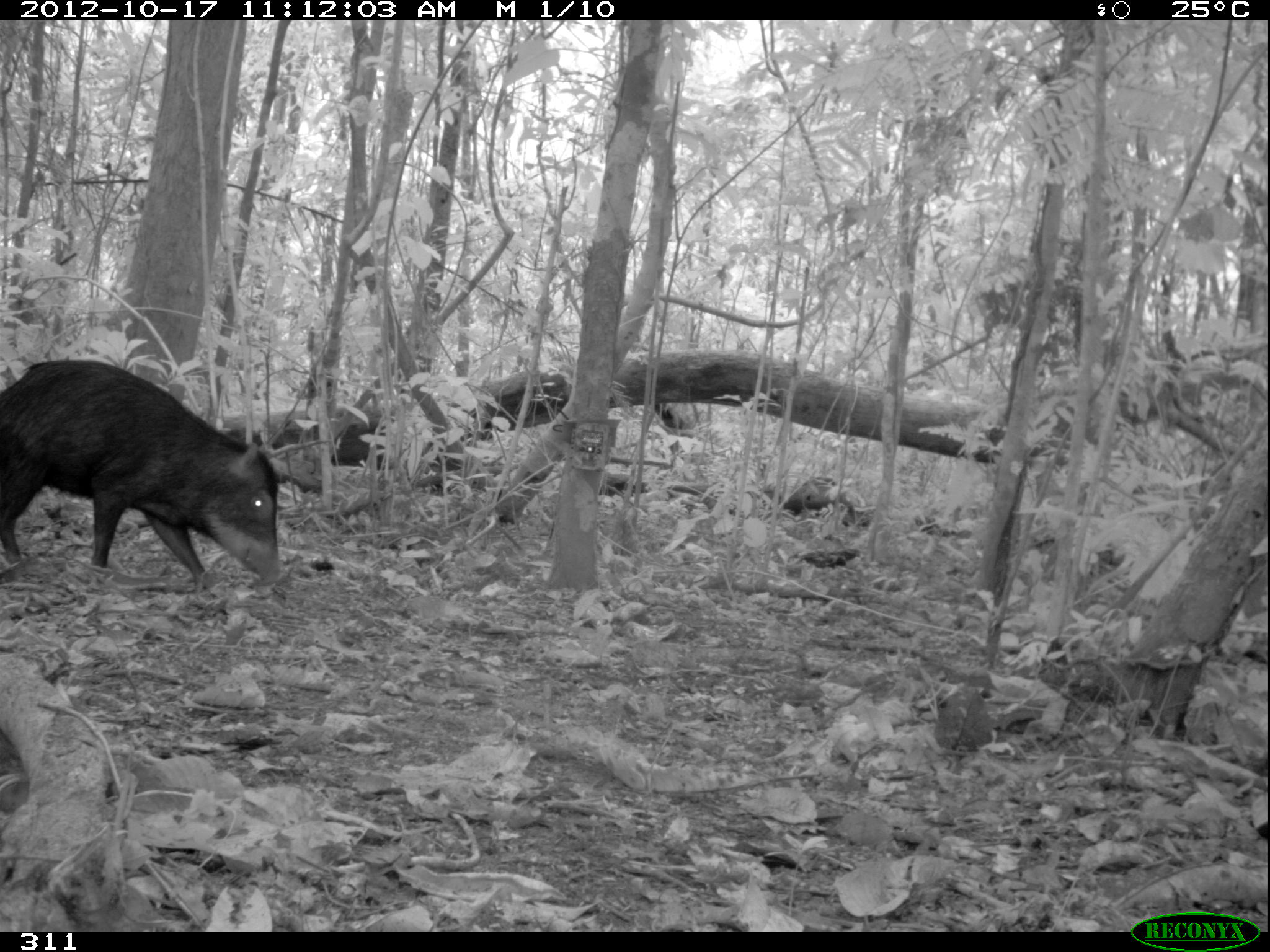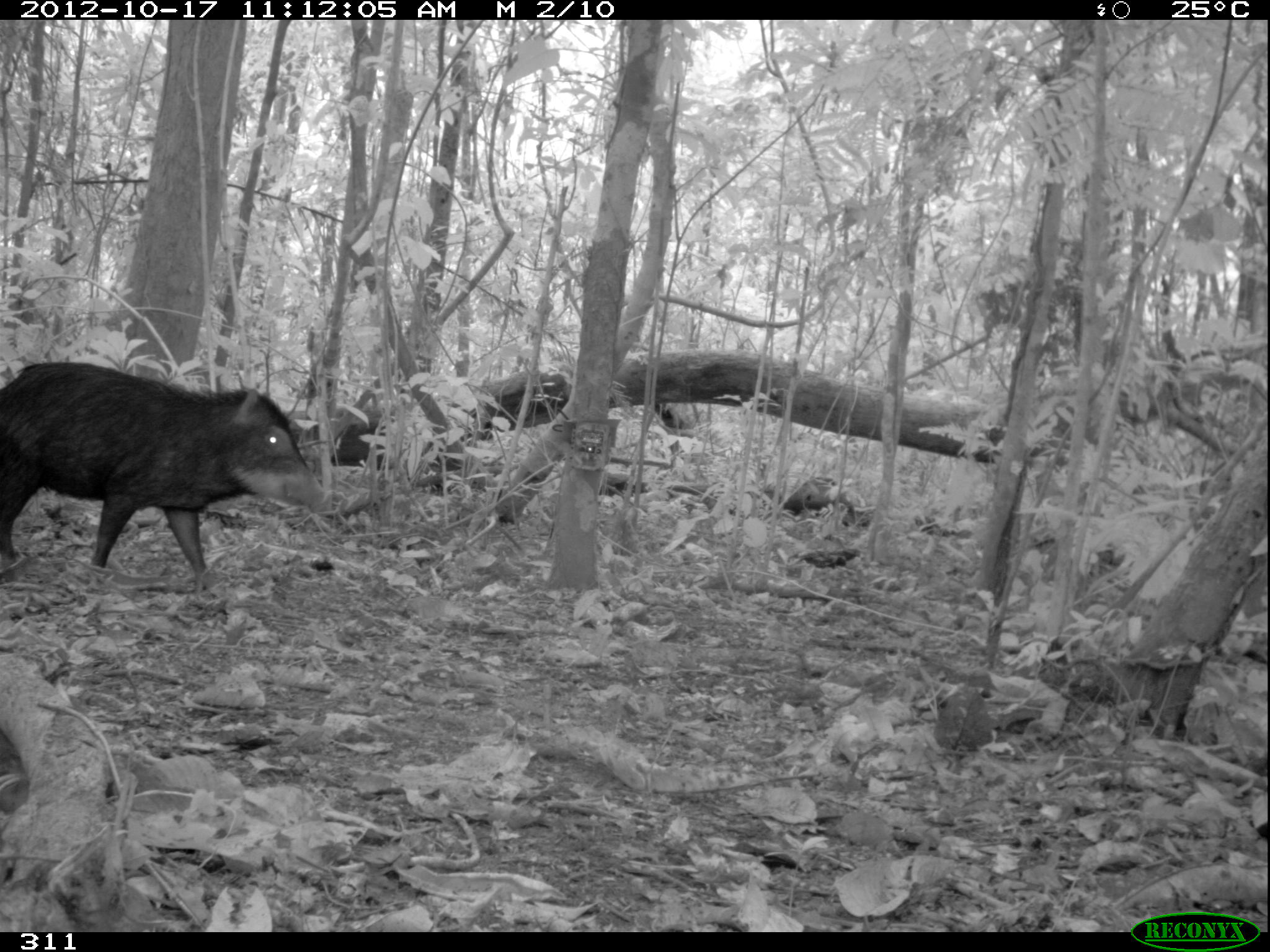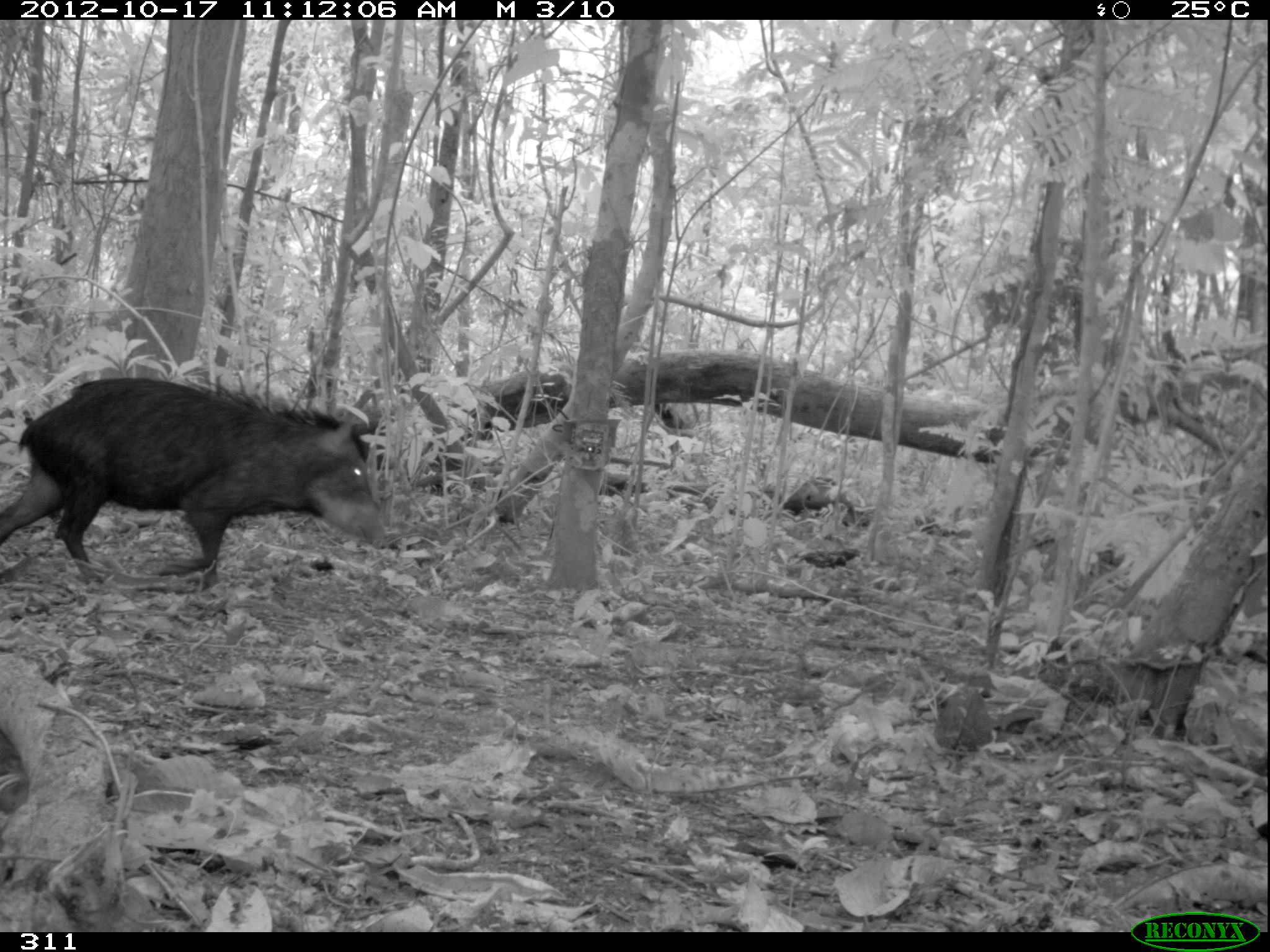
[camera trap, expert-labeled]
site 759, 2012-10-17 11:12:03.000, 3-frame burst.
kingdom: Animalia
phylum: Chordata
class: Mammalia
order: Artiodactyla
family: Tayassuidae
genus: Tayassu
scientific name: Tayassu pecari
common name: white-lipped peccary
Tayassu pecari (white-lipped peccary).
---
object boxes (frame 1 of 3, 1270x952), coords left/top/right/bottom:
tayassu pecari: 0/358/286/594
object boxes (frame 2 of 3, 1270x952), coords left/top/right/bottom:
tayassu pecari: 0/360/332/594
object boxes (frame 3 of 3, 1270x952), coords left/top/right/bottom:
tayassu pecari: 0/376/387/589